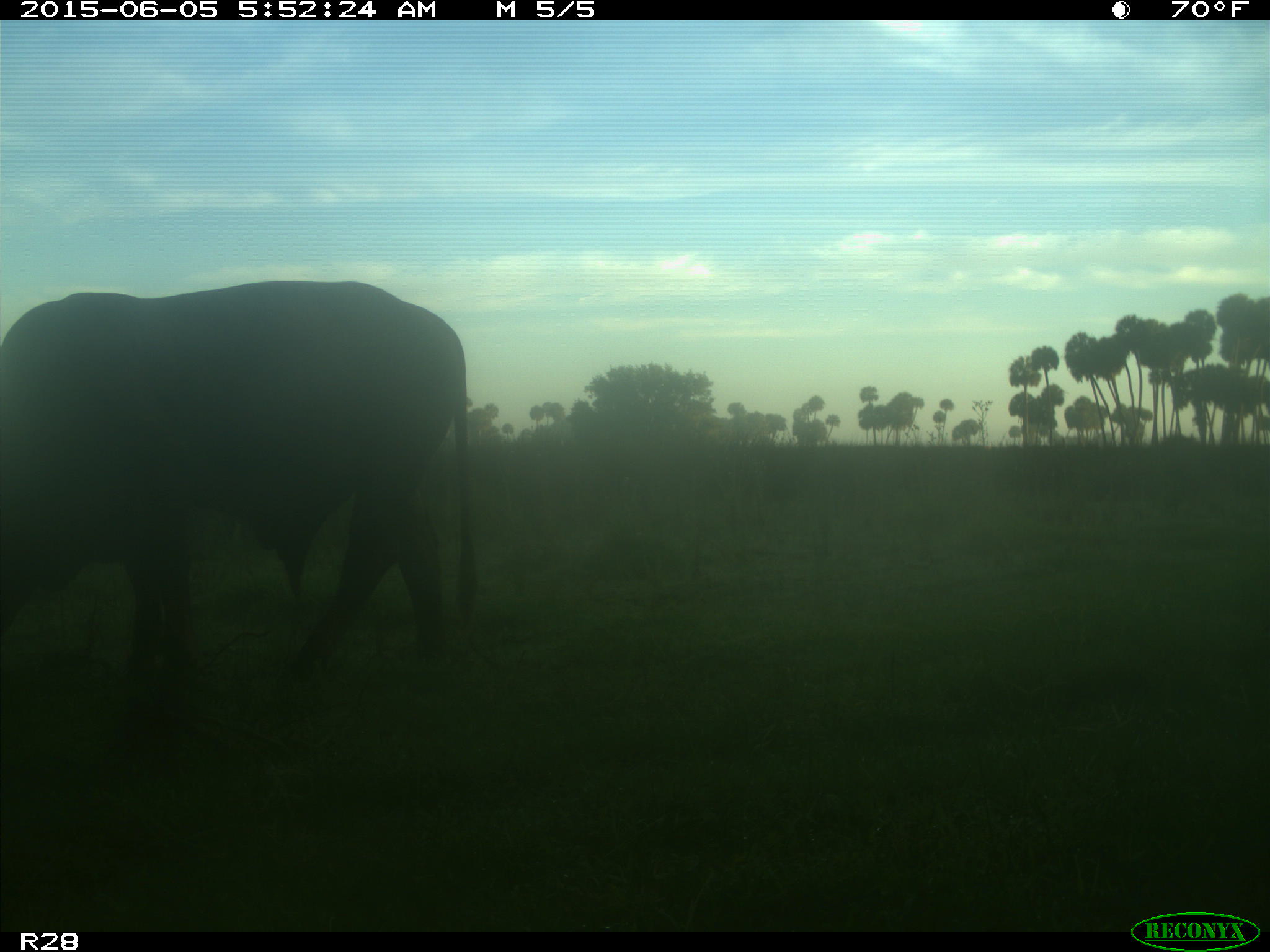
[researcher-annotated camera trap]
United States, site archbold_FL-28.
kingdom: Animalia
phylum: Chordata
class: Mammalia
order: Artiodactyla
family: Bovidae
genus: Bos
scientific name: Bos taurus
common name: domestic cow